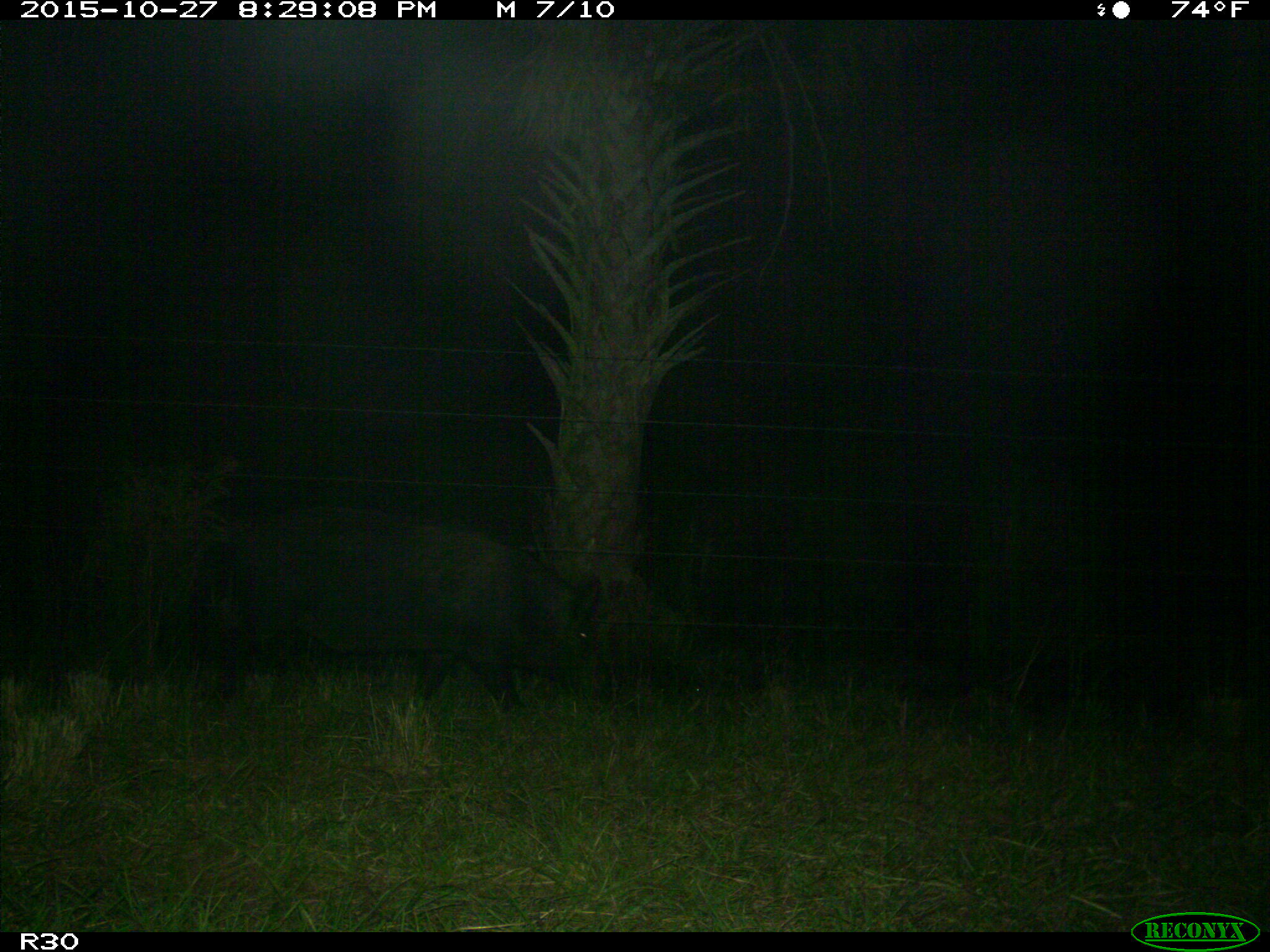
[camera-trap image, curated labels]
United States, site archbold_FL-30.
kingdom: Animalia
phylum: Chordata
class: Mammalia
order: Artiodactyla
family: Suidae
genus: Sus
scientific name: Sus scrofa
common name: wild boar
Sus scrofa (wild boar).